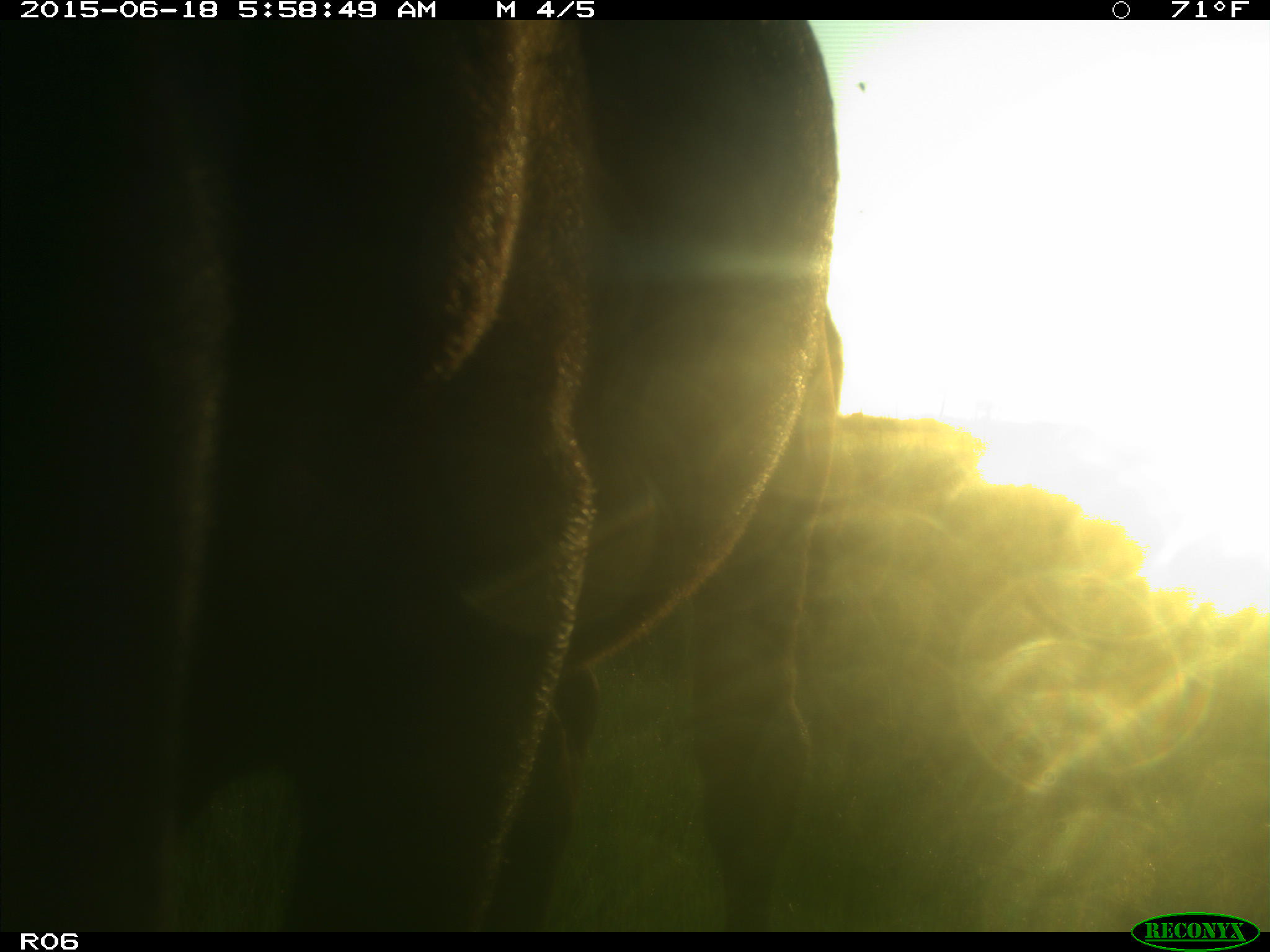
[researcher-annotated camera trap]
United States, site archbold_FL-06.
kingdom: Animalia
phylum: Chordata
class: Mammalia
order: Artiodactyla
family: Bovidae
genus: Bos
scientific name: Bos taurus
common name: domestic cow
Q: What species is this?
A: Bos taurus (domestic cow).